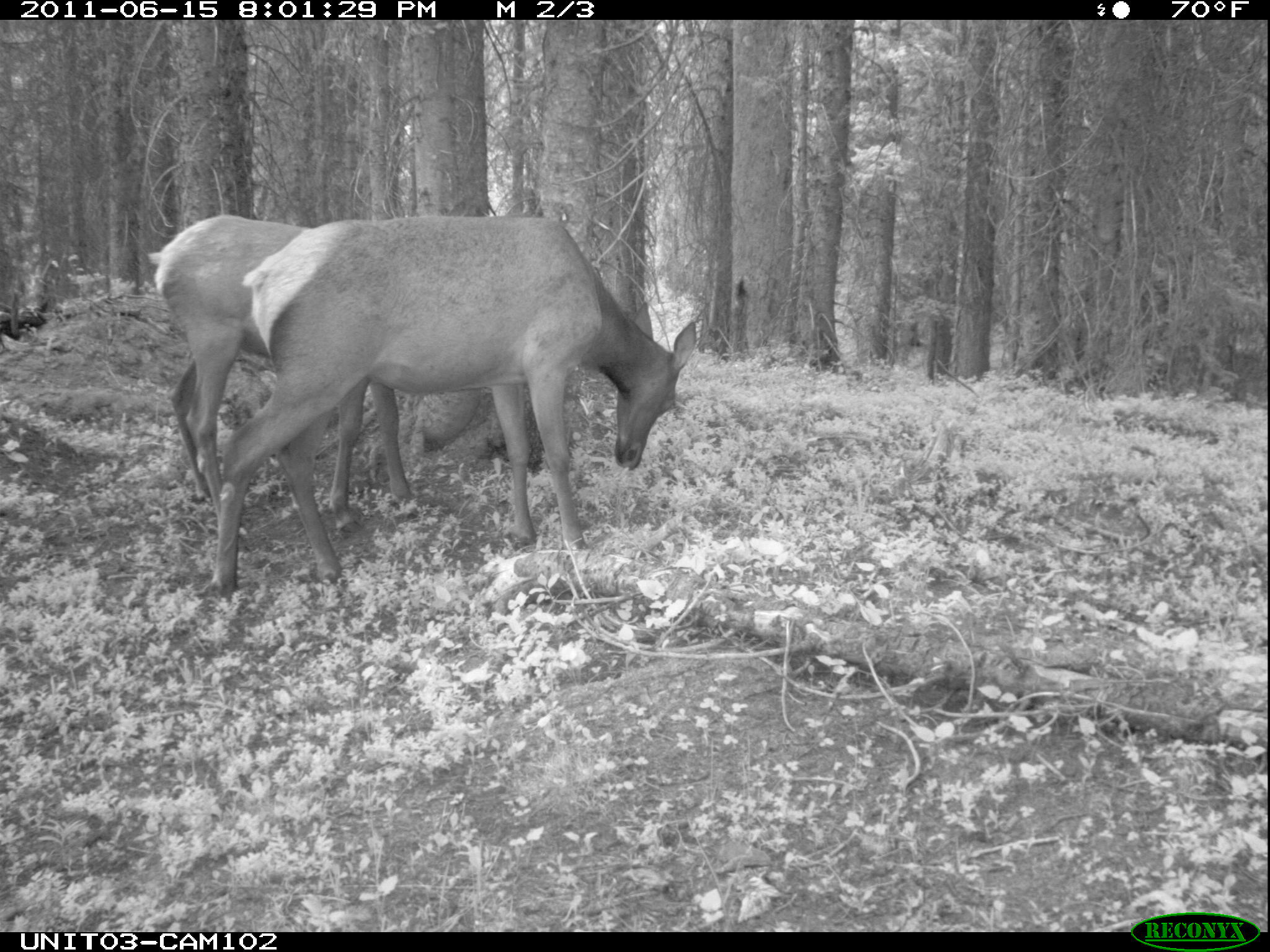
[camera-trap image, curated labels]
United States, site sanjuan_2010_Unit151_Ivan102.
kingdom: Animalia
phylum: Chordata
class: Mammalia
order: Artiodactyla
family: Cervidae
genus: Cervus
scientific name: Cervus elaphus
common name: red deer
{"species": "Cervus elaphus (red deer)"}